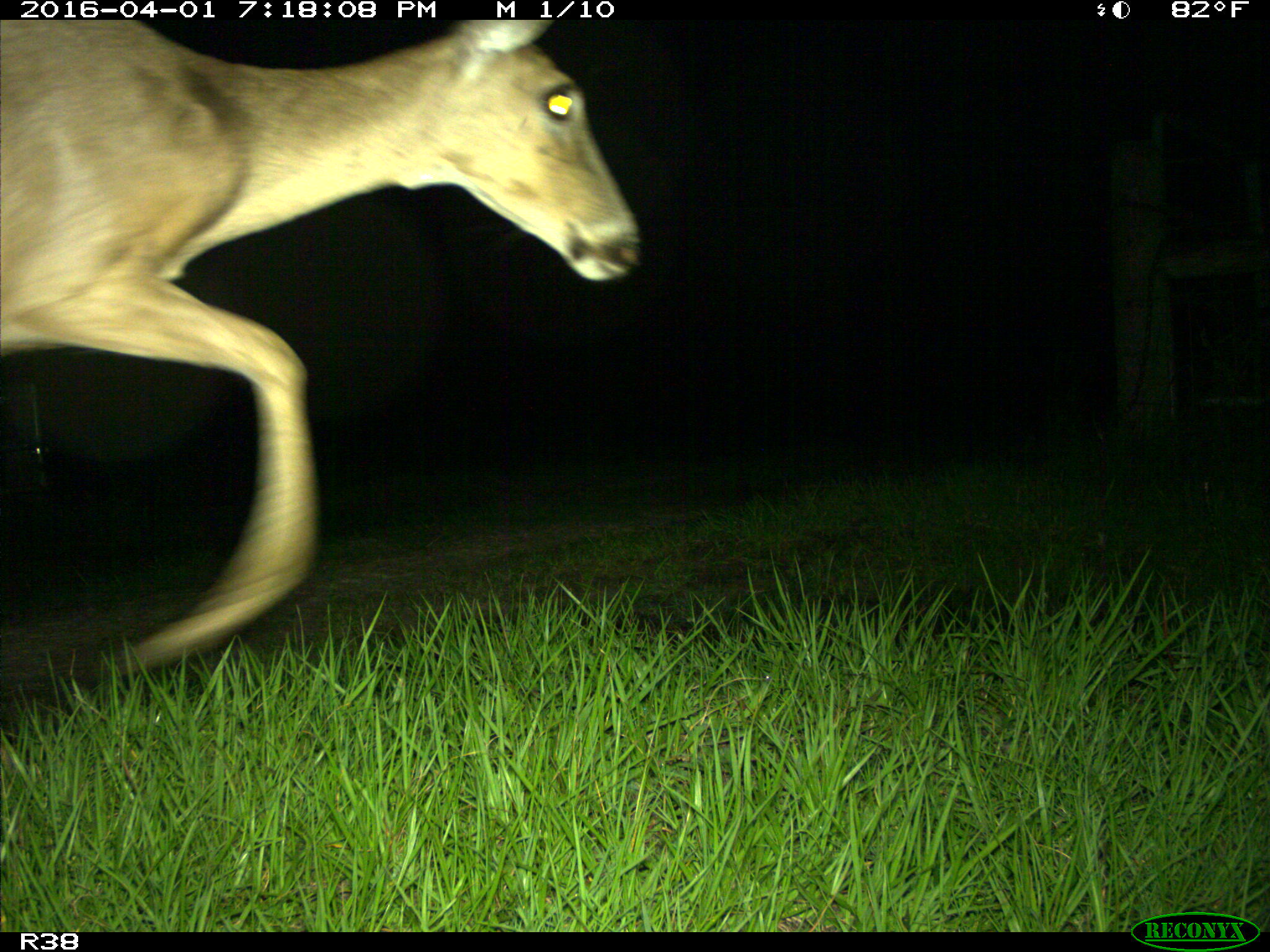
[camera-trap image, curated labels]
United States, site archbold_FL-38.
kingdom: Animalia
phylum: Chordata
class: Mammalia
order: Artiodactyla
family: Cervidae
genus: Odocoileus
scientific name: Odocoileus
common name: deer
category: unidentified deer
Unidentified deer (deer) (Odocoileus).